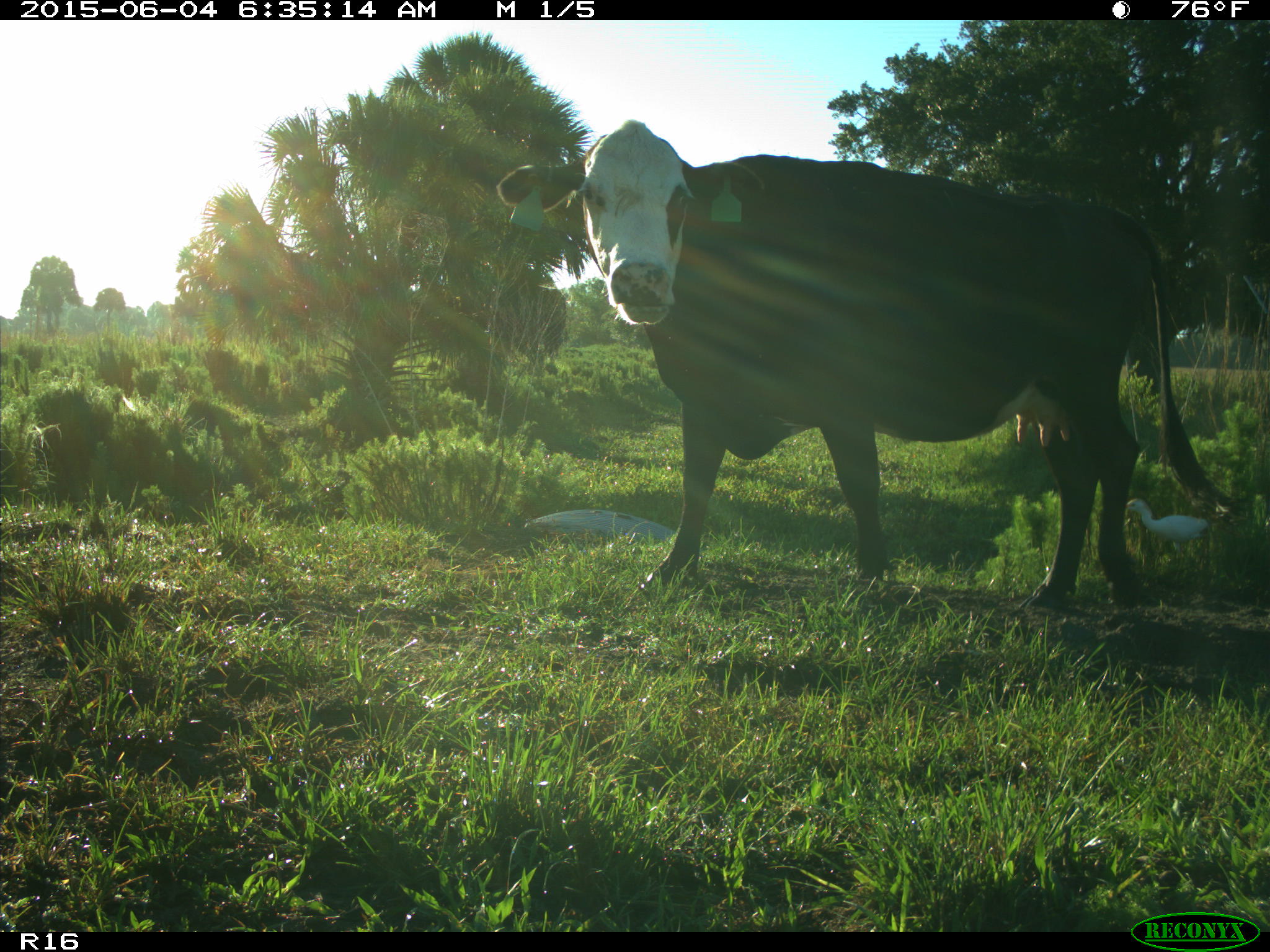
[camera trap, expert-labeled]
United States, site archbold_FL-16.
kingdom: Animalia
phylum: Chordata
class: Mammalia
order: Artiodactyla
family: Bovidae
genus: Bos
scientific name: Bos taurus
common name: domestic cow